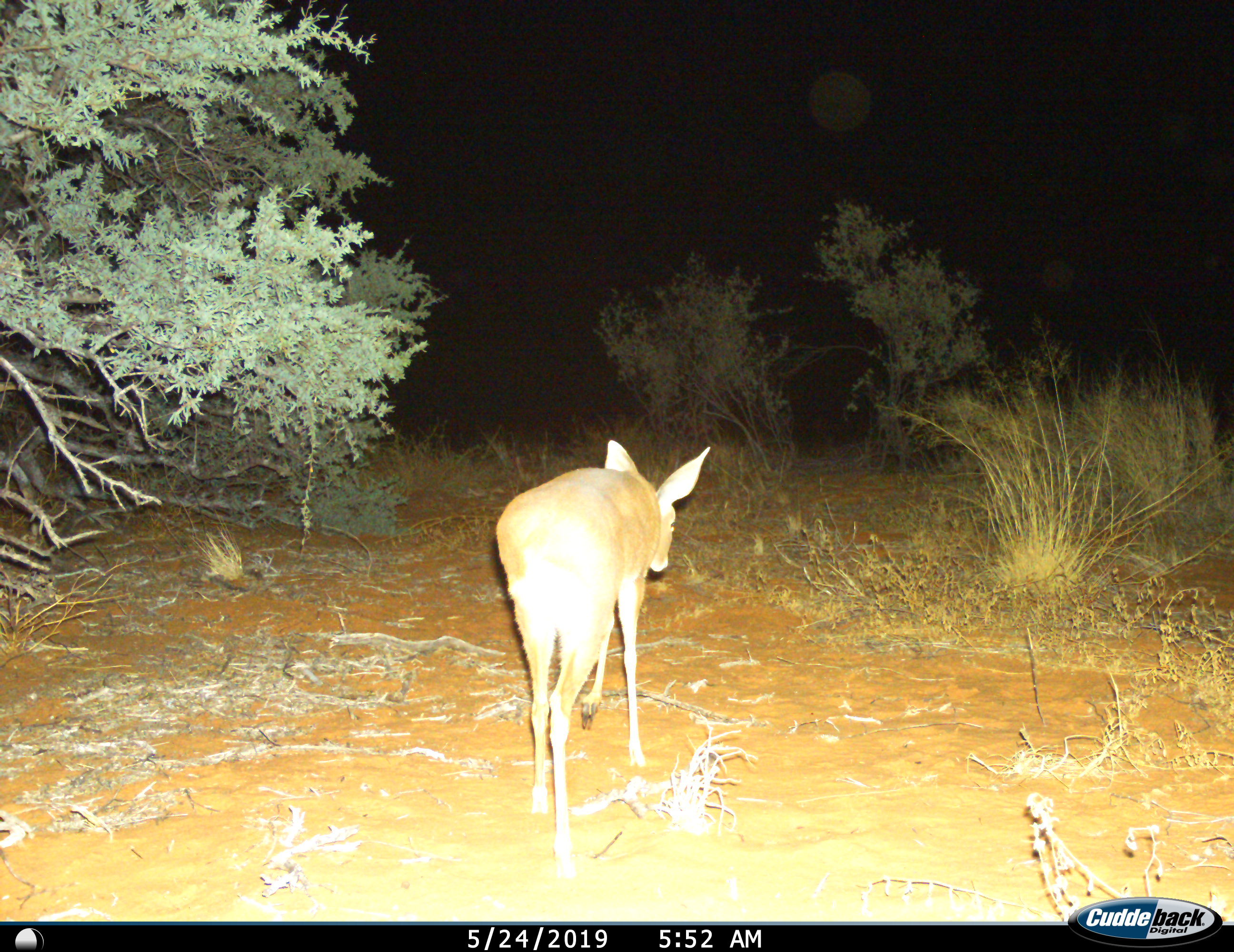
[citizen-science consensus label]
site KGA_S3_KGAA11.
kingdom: Animalia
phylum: Chordata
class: Mammalia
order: Artiodactyla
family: Bovidae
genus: Raphicerus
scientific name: Raphicerus campestris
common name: steenbok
Steenbok (Raphicerus campestris), count 1. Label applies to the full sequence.